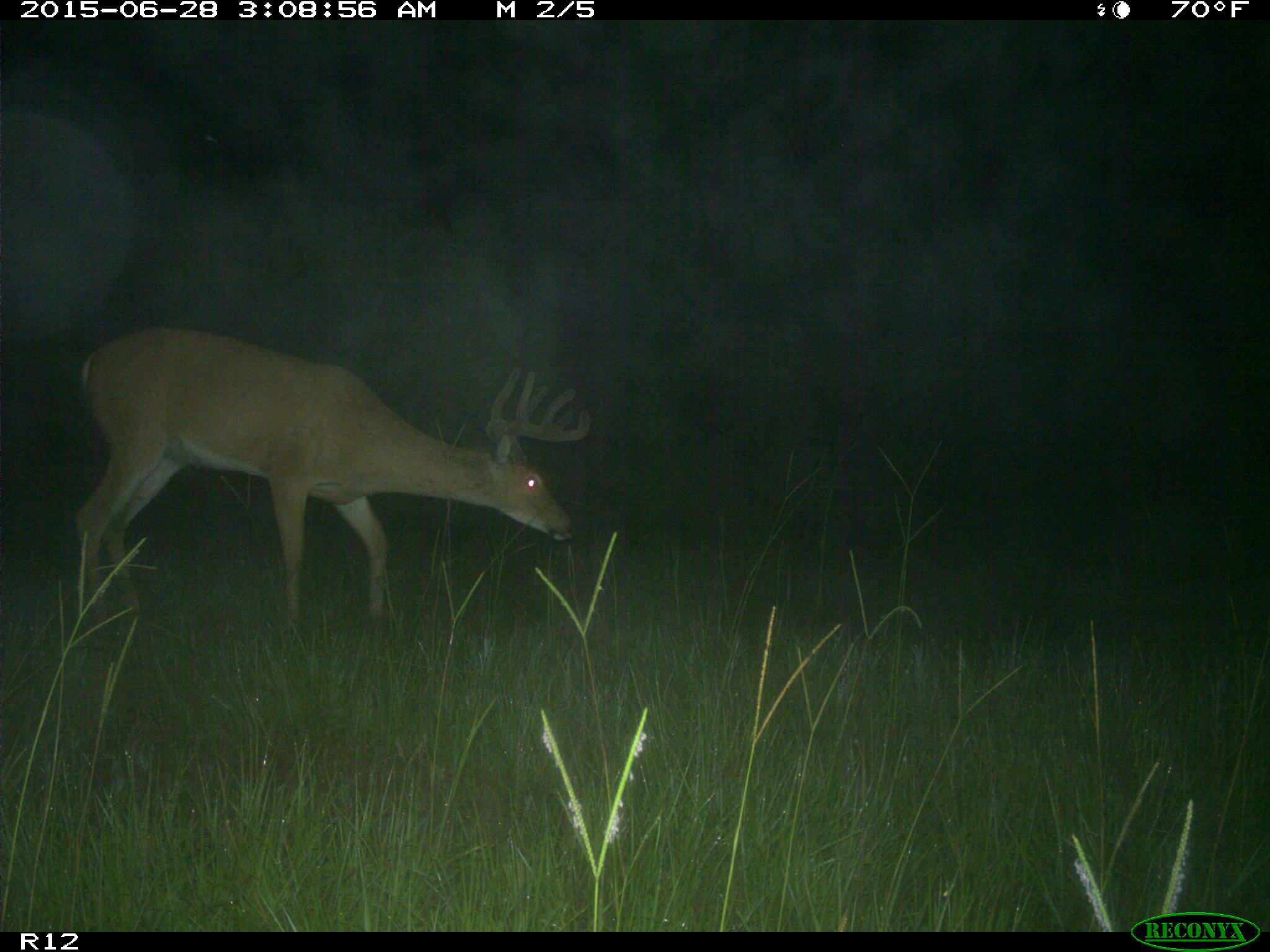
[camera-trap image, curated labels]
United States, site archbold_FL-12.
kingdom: Animalia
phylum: Chordata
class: Mammalia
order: Artiodactyla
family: Cervidae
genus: Odocoileus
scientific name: Odocoileus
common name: deer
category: unidentified deer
Unidentified deer (deer) (Odocoileus).